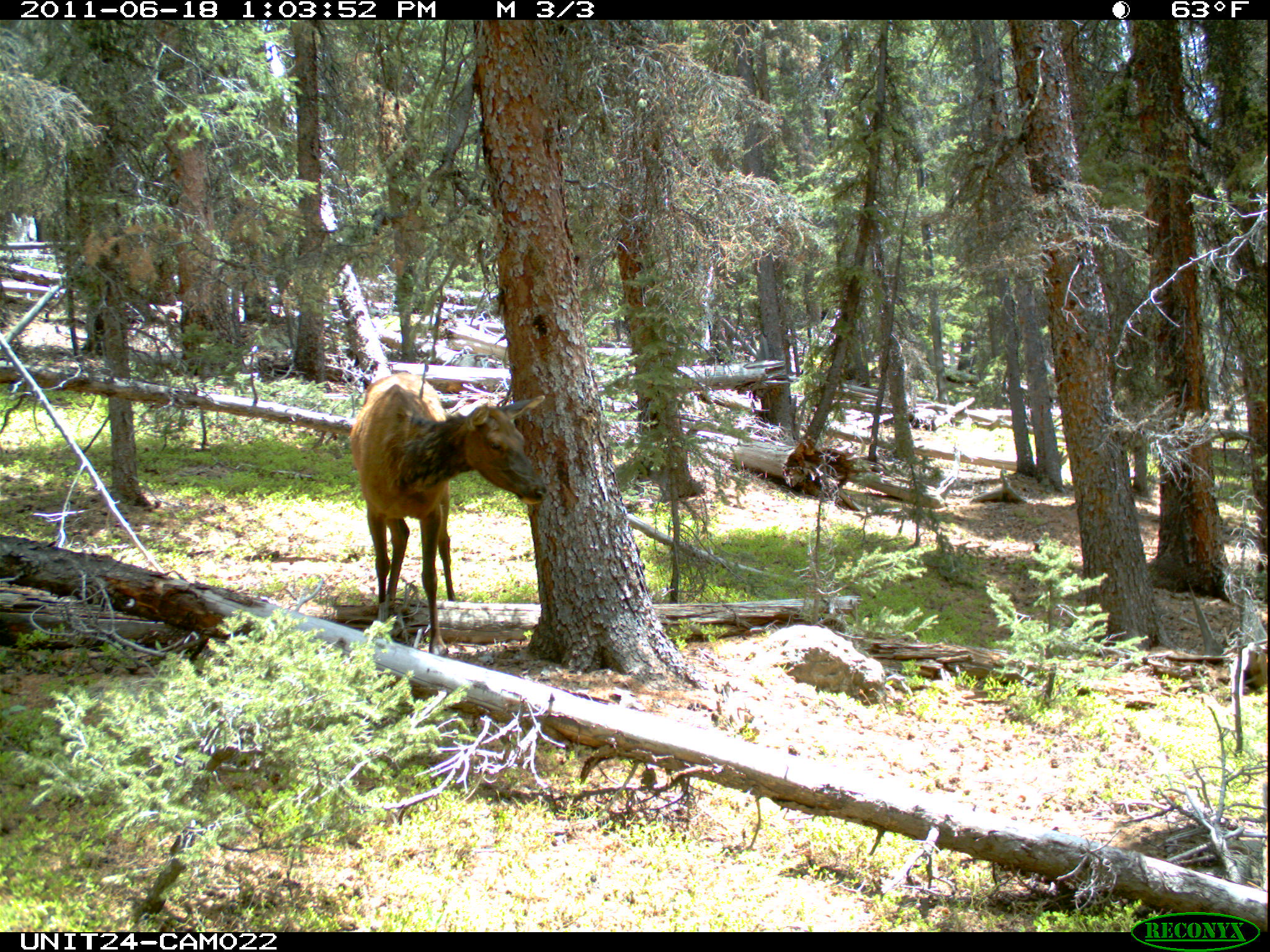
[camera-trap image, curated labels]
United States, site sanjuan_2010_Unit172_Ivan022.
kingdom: Animalia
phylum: Chordata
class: Mammalia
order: Artiodactyla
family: Cervidae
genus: Cervus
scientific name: Cervus elaphus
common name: red deer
Cervus elaphus (red deer).